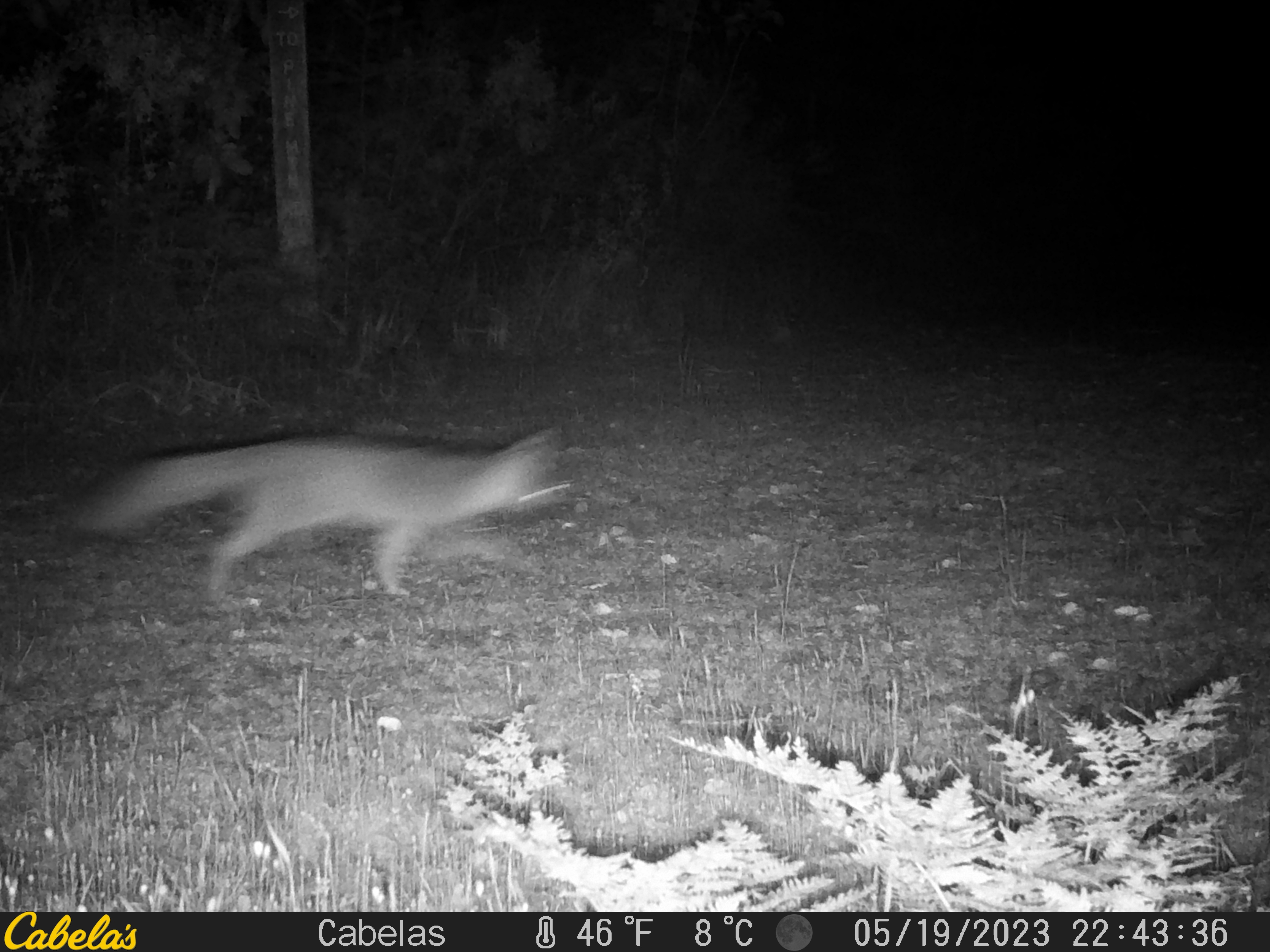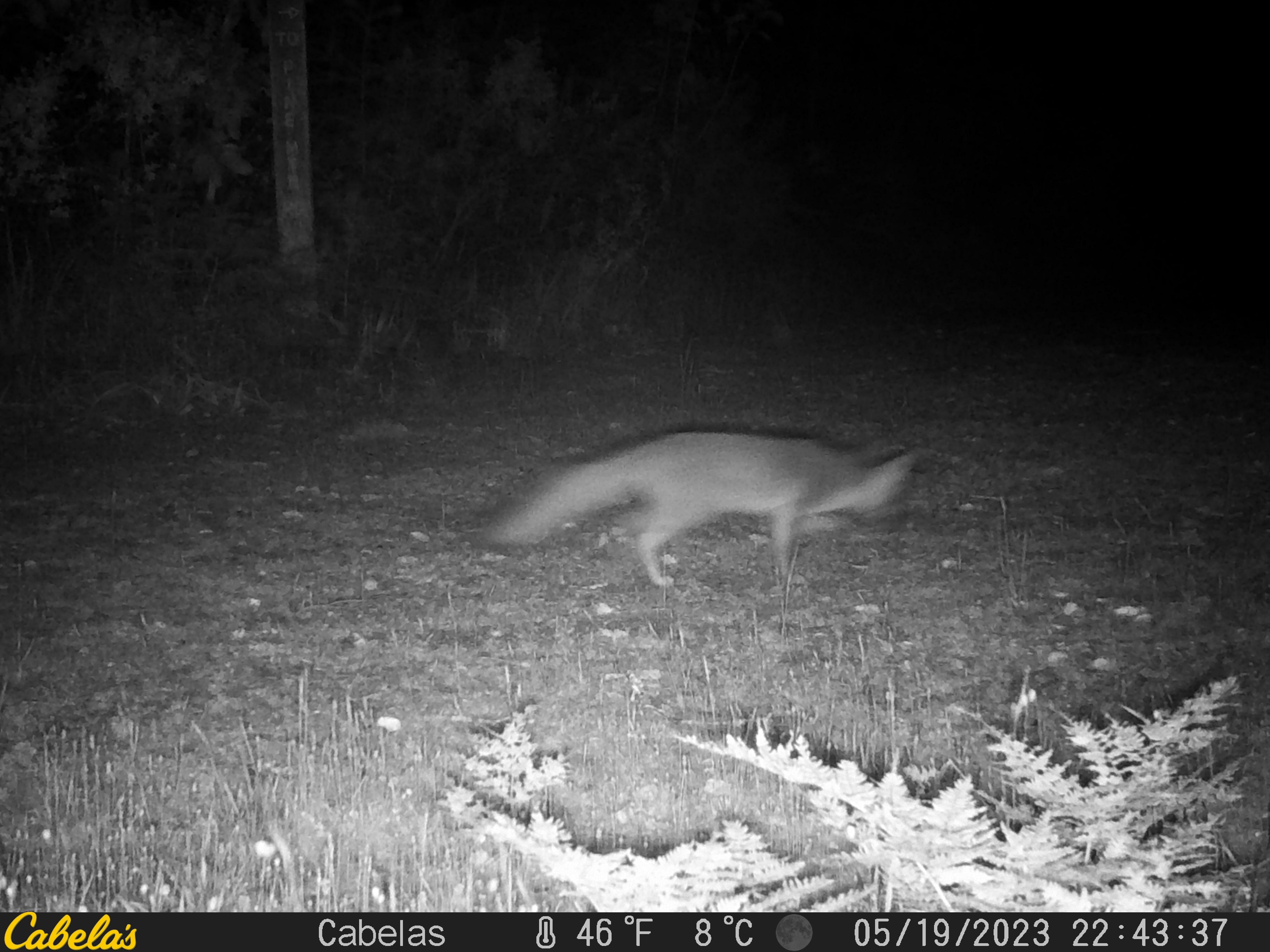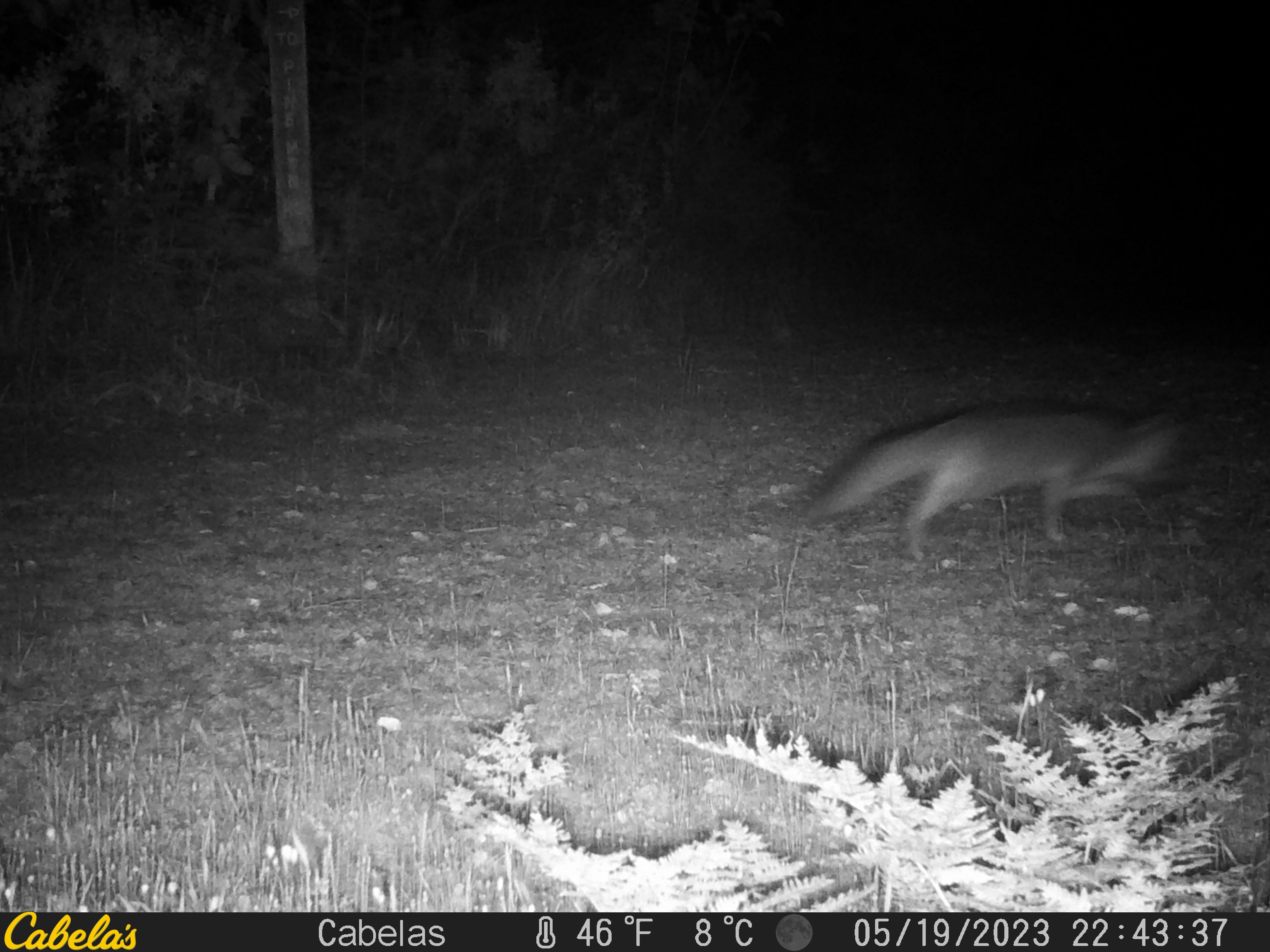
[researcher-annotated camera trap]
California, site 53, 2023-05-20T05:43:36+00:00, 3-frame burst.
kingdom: Animalia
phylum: Chordata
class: Mammalia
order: Carnivora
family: Canidae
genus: Urocyon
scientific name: Urocyon cinereoargenteus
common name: gray fox